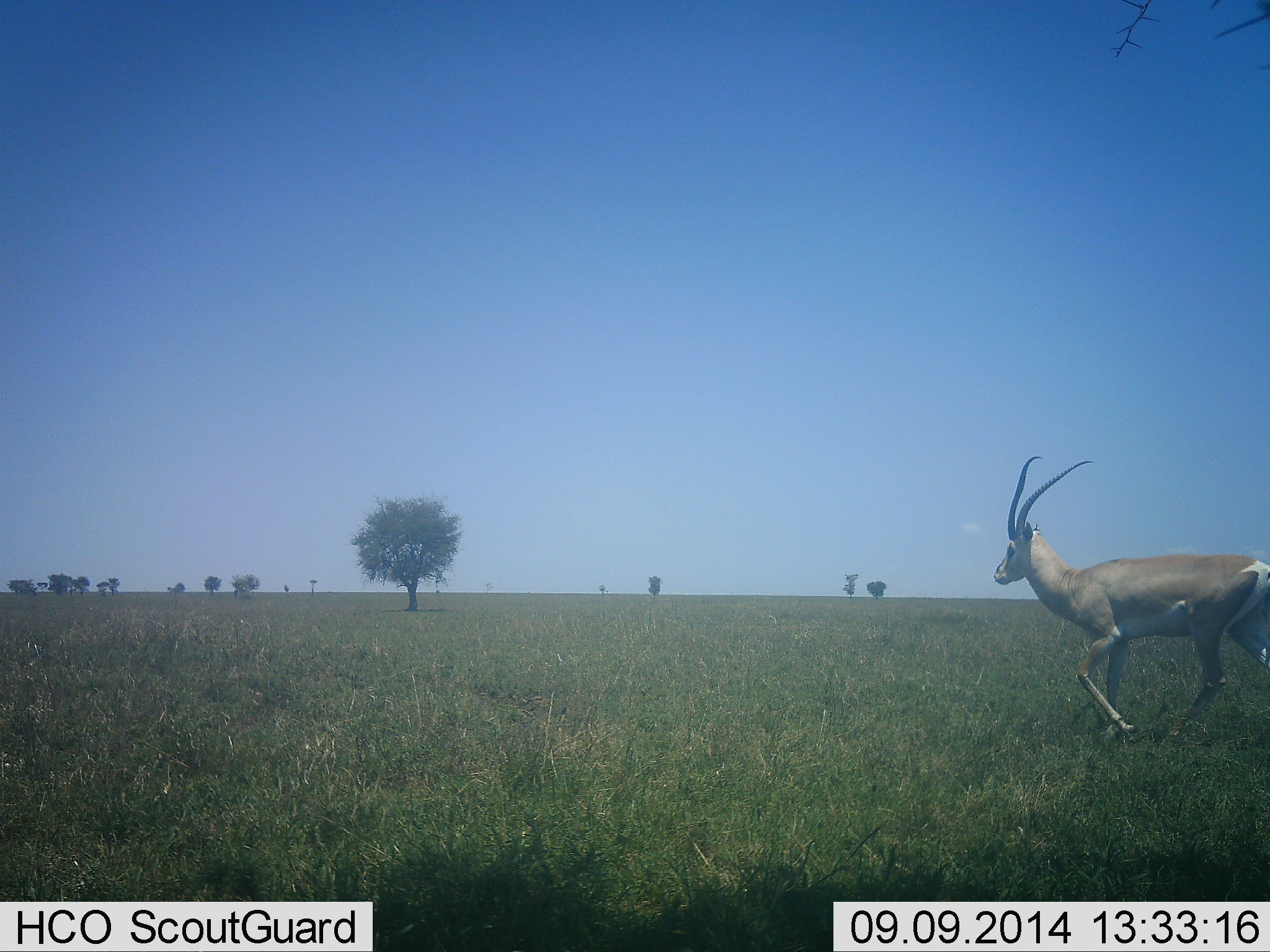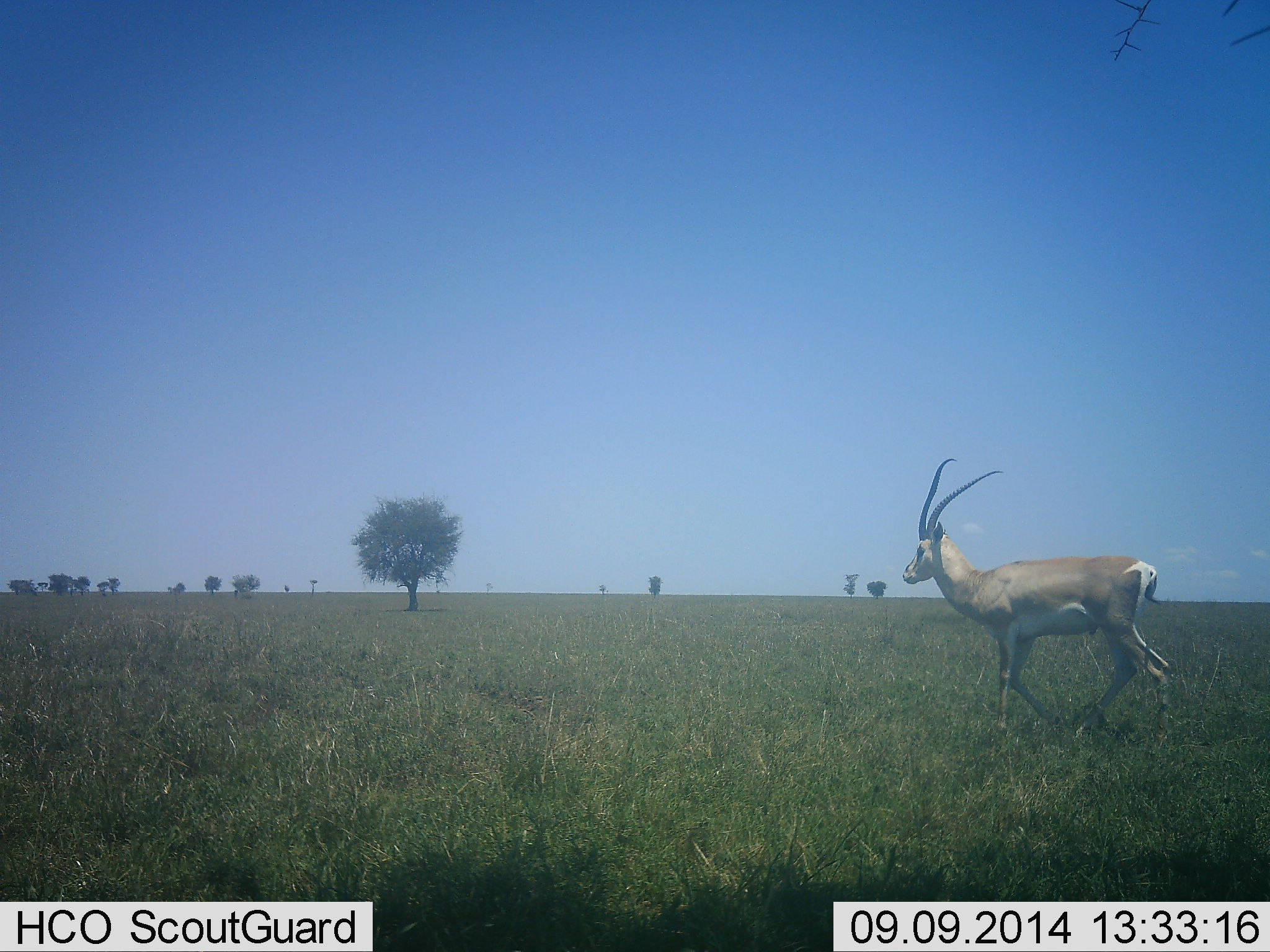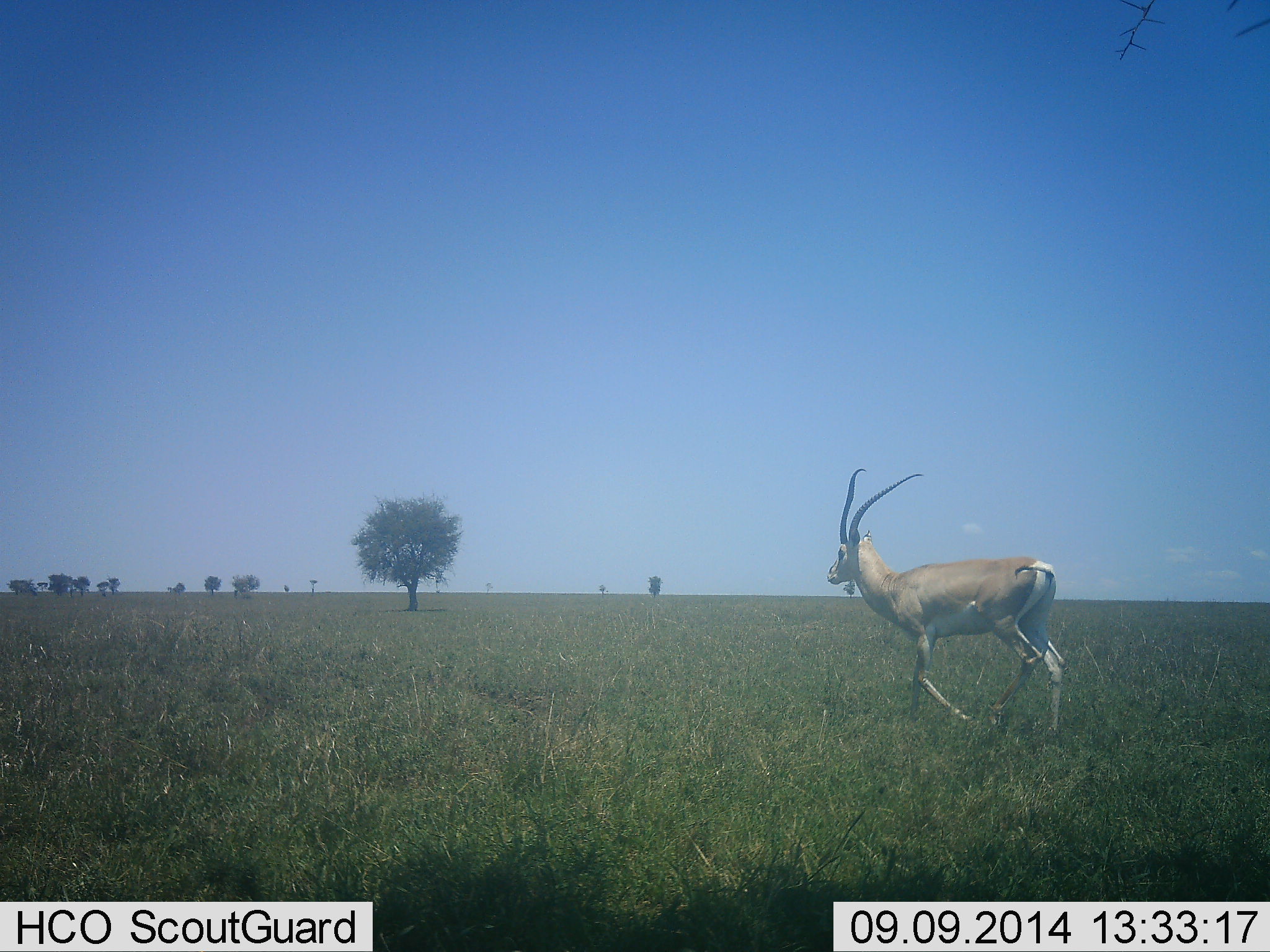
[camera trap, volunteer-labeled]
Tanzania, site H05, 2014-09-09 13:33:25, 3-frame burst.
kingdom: Animalia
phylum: Chordata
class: Mammalia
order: Artiodactyla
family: Bovidae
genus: Nanger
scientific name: Nanger granti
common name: grant's gazelle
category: gazellegrants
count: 1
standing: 0%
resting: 0%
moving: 100%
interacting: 0%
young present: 0%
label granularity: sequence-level